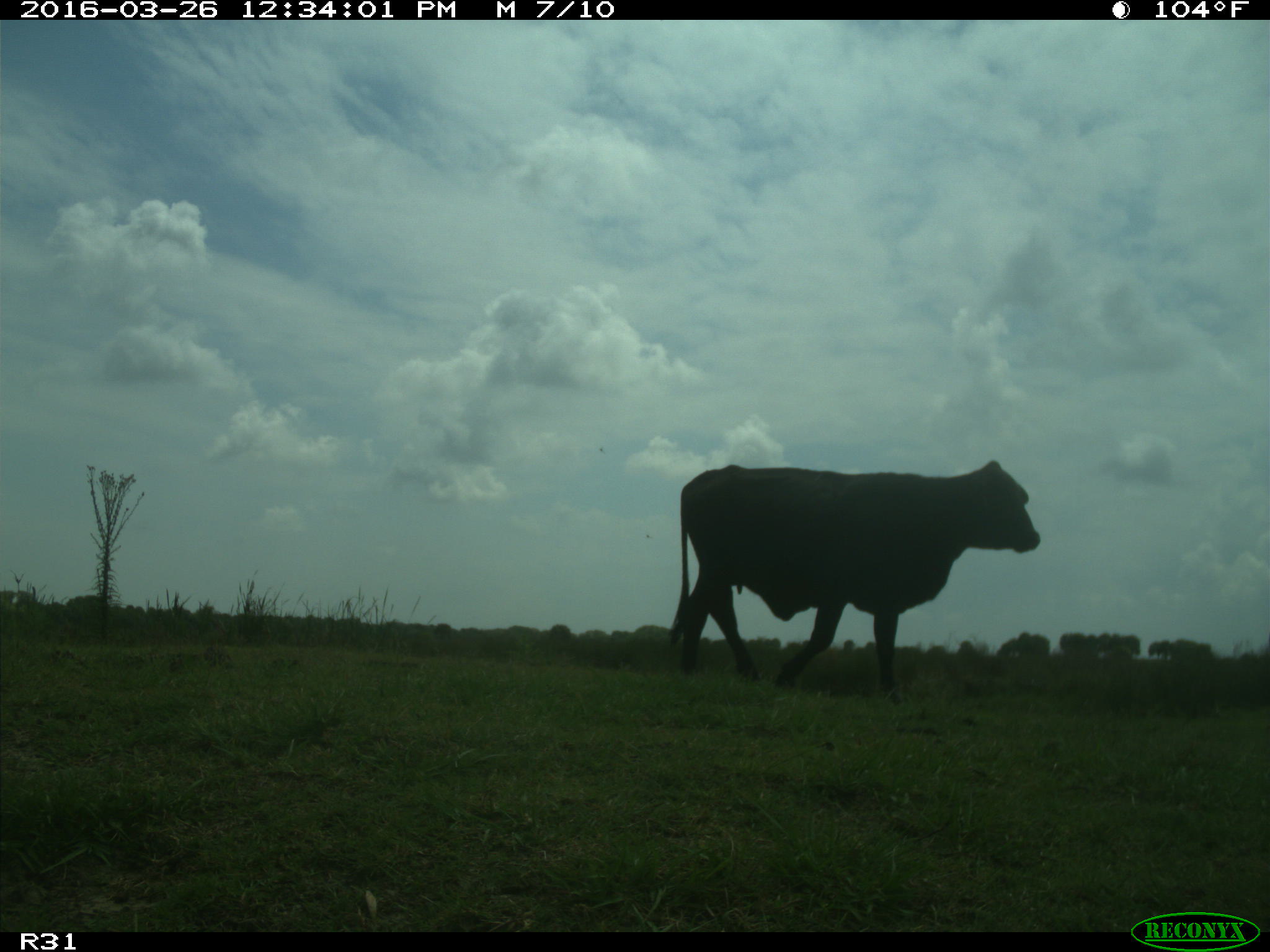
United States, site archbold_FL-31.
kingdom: Animalia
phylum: Chordata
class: Mammalia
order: Artiodactyla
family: Bovidae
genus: Bos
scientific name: Bos taurus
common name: domestic cow